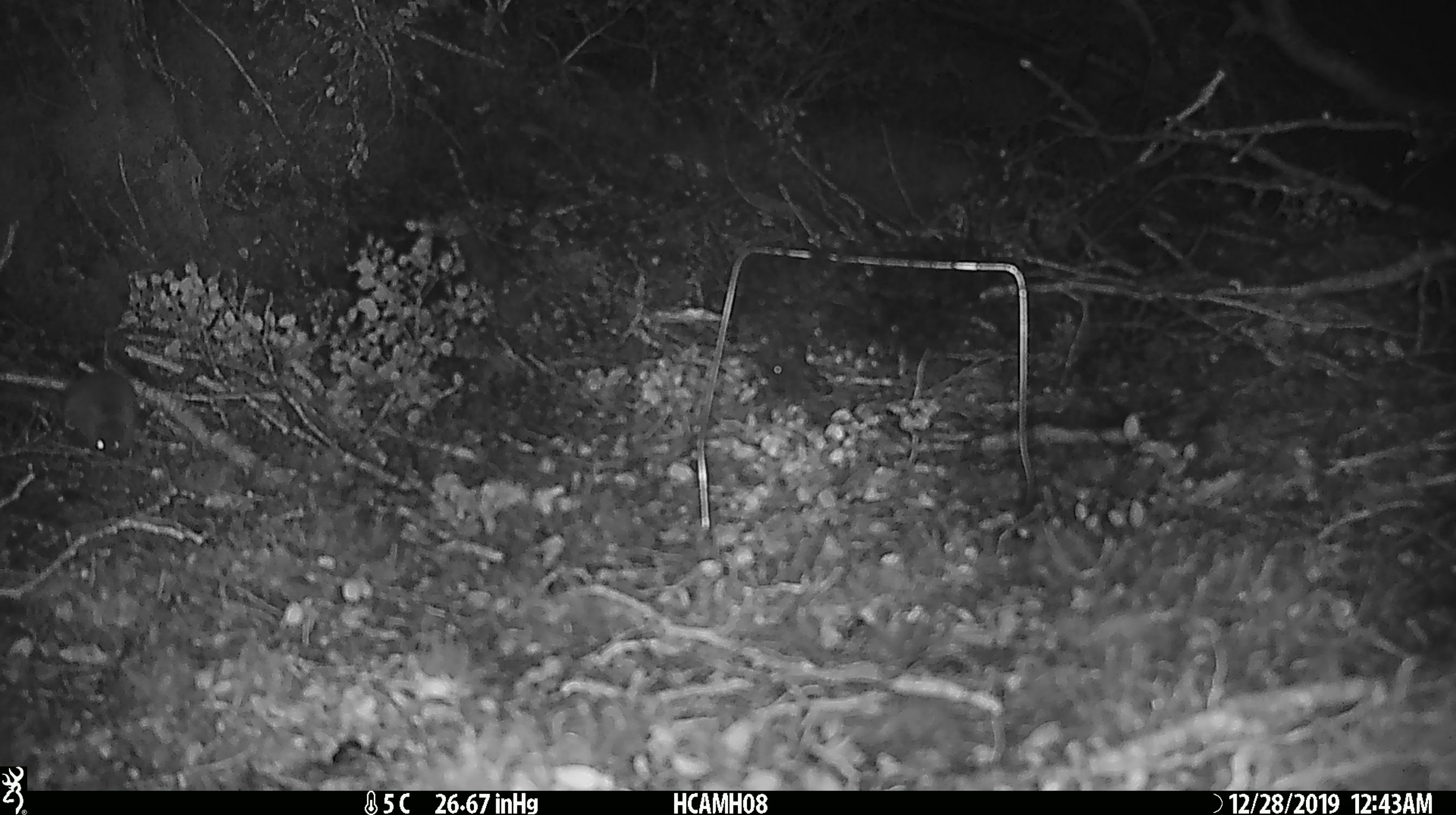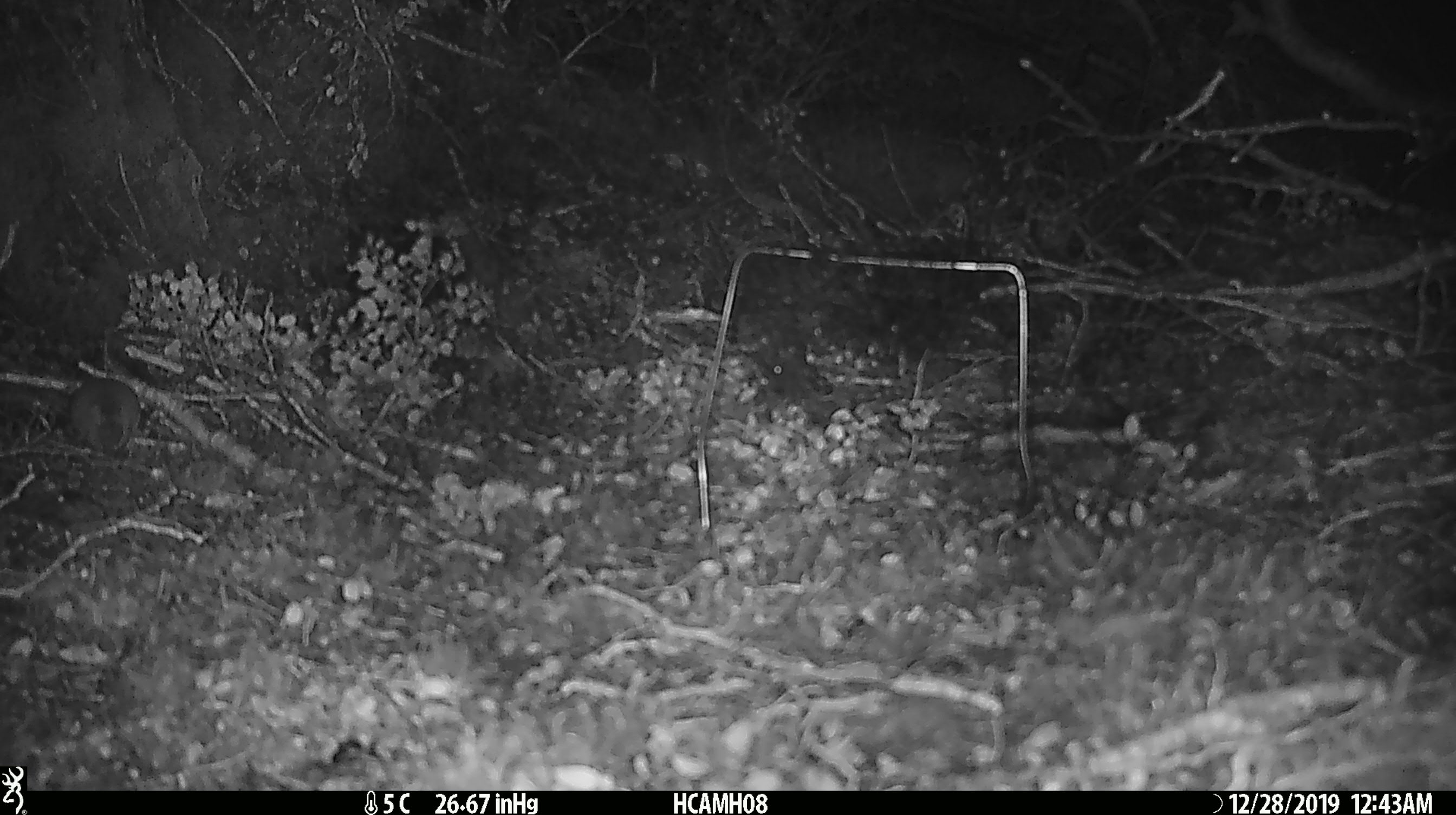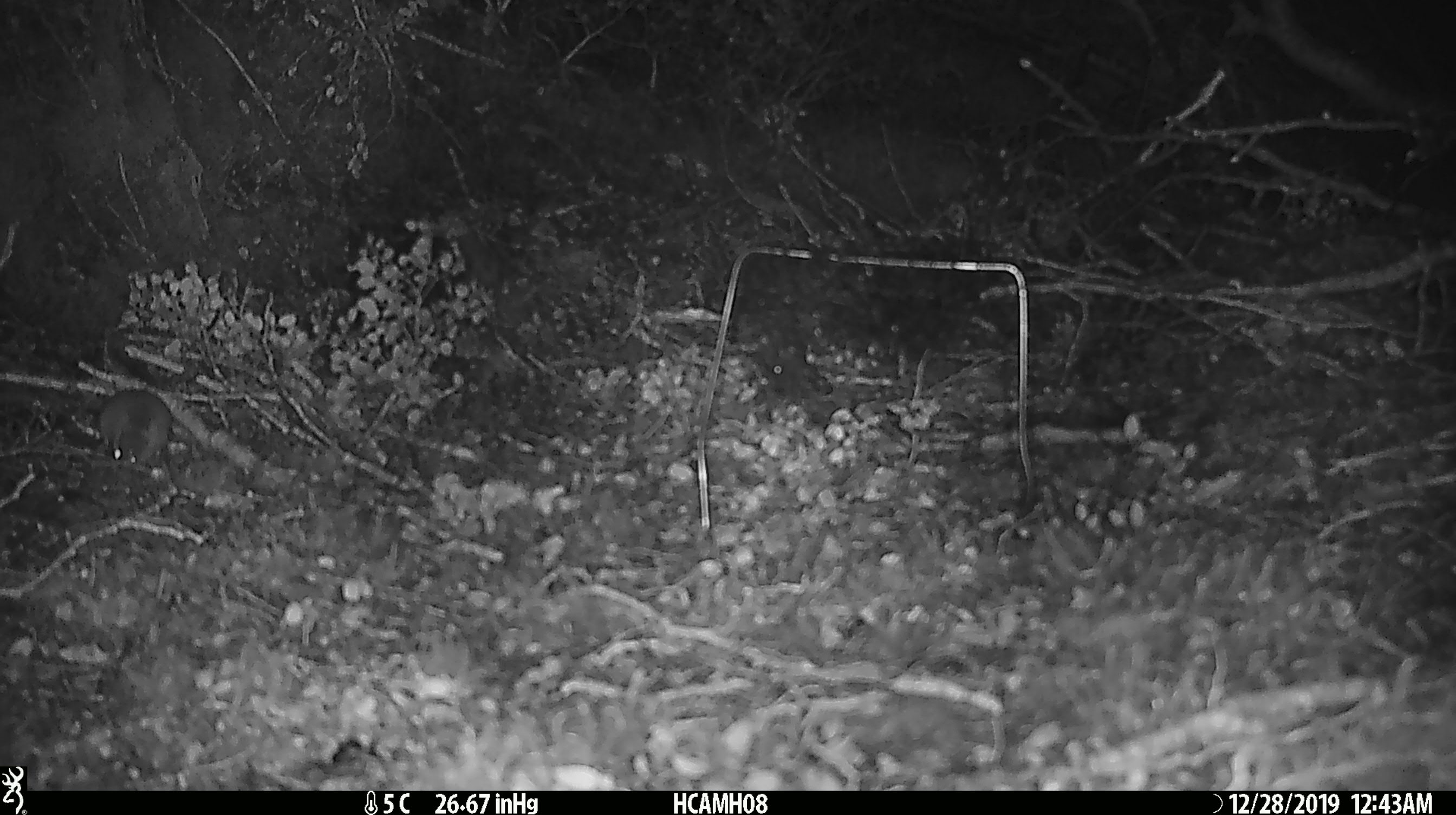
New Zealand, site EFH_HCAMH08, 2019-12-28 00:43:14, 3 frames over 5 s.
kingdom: Animalia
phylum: Chordata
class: Mammalia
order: Rodentia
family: Muridae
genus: Mus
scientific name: Mus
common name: mouse